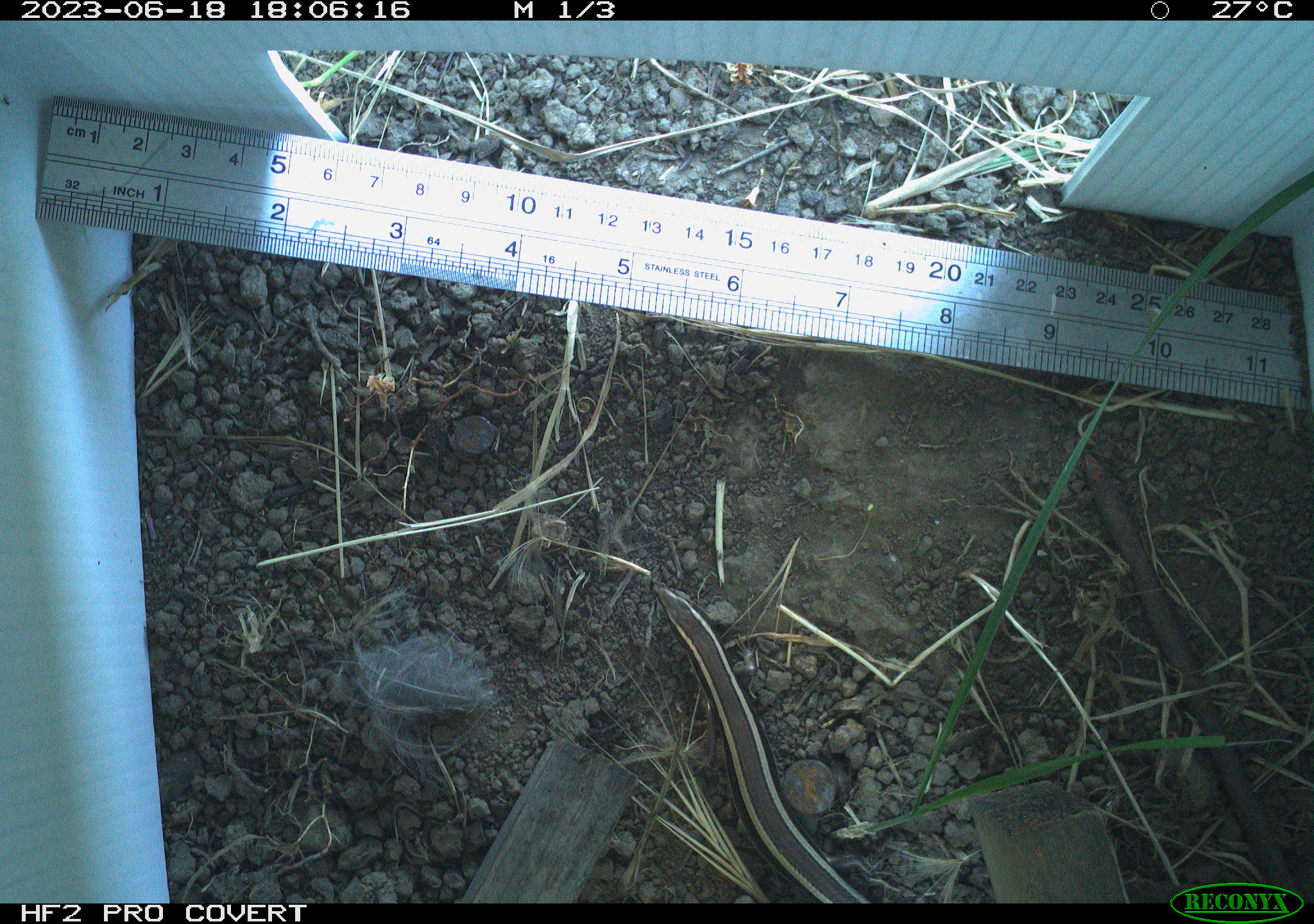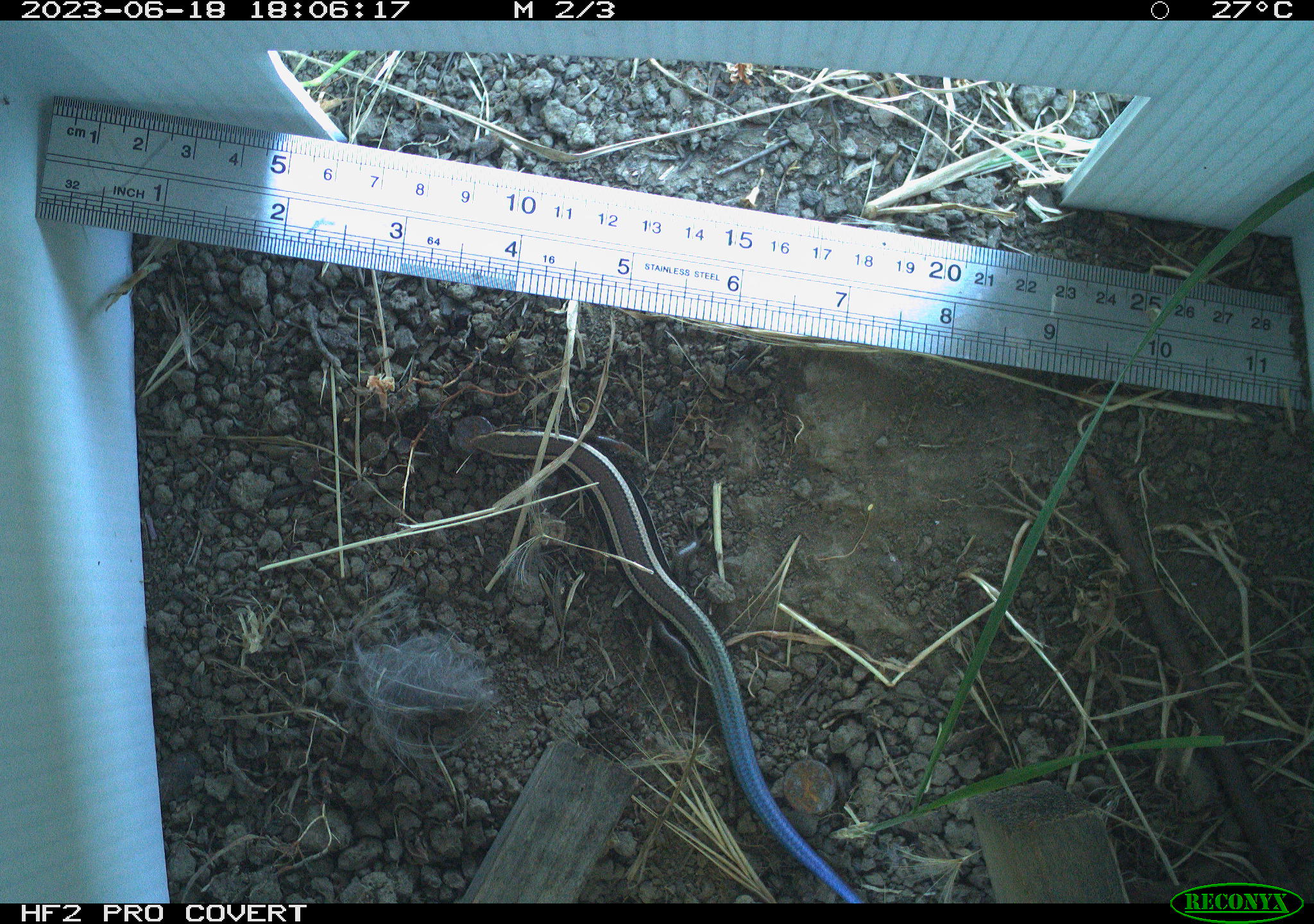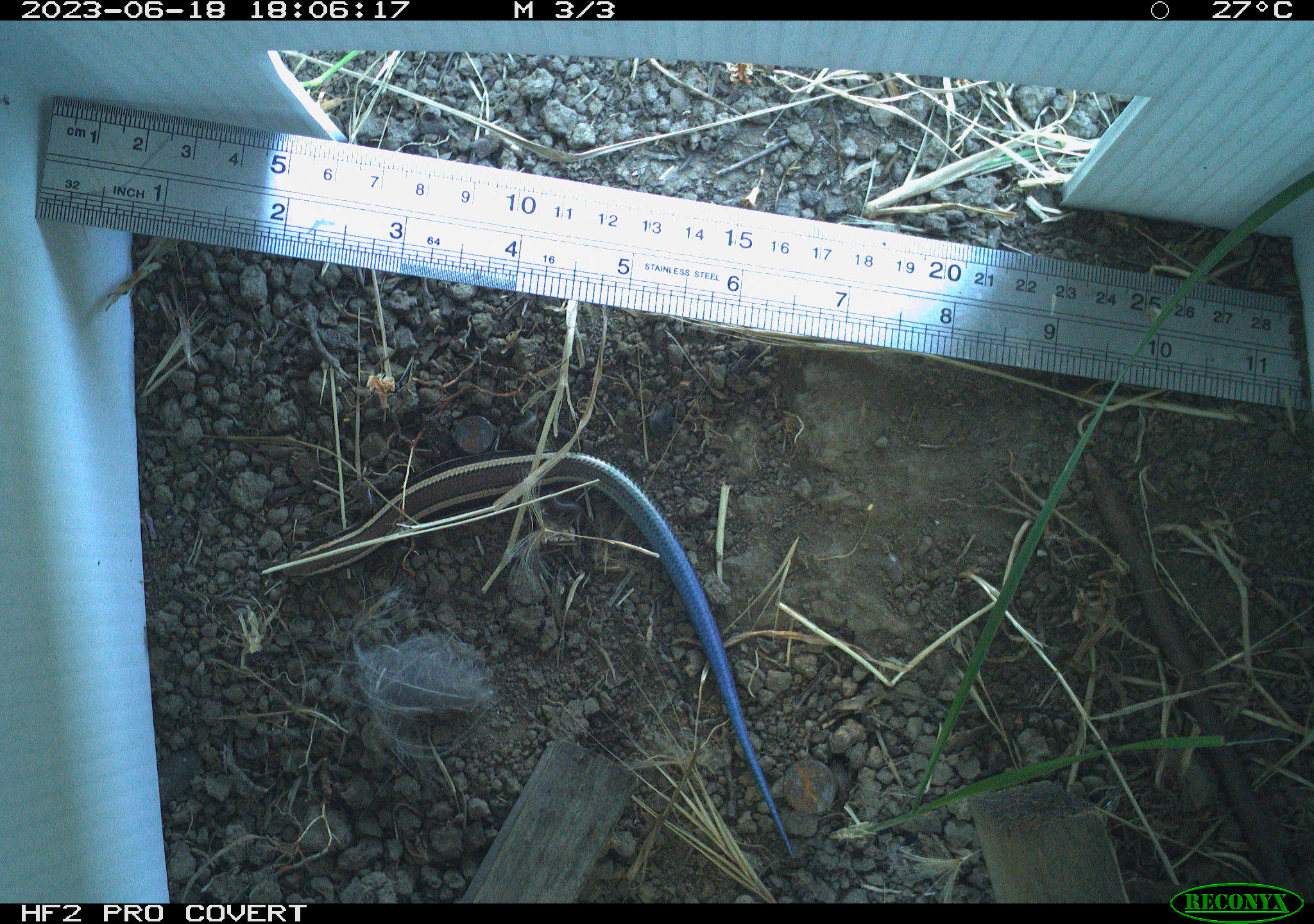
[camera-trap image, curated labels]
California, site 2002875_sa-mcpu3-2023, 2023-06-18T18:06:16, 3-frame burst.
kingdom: Animalia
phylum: Chordata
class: Reptilia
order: Squamata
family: Scincidae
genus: Plestiodon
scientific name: Plestiodon skiltonianus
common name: western skink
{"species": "western skink (Plestiodon skiltonianus)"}